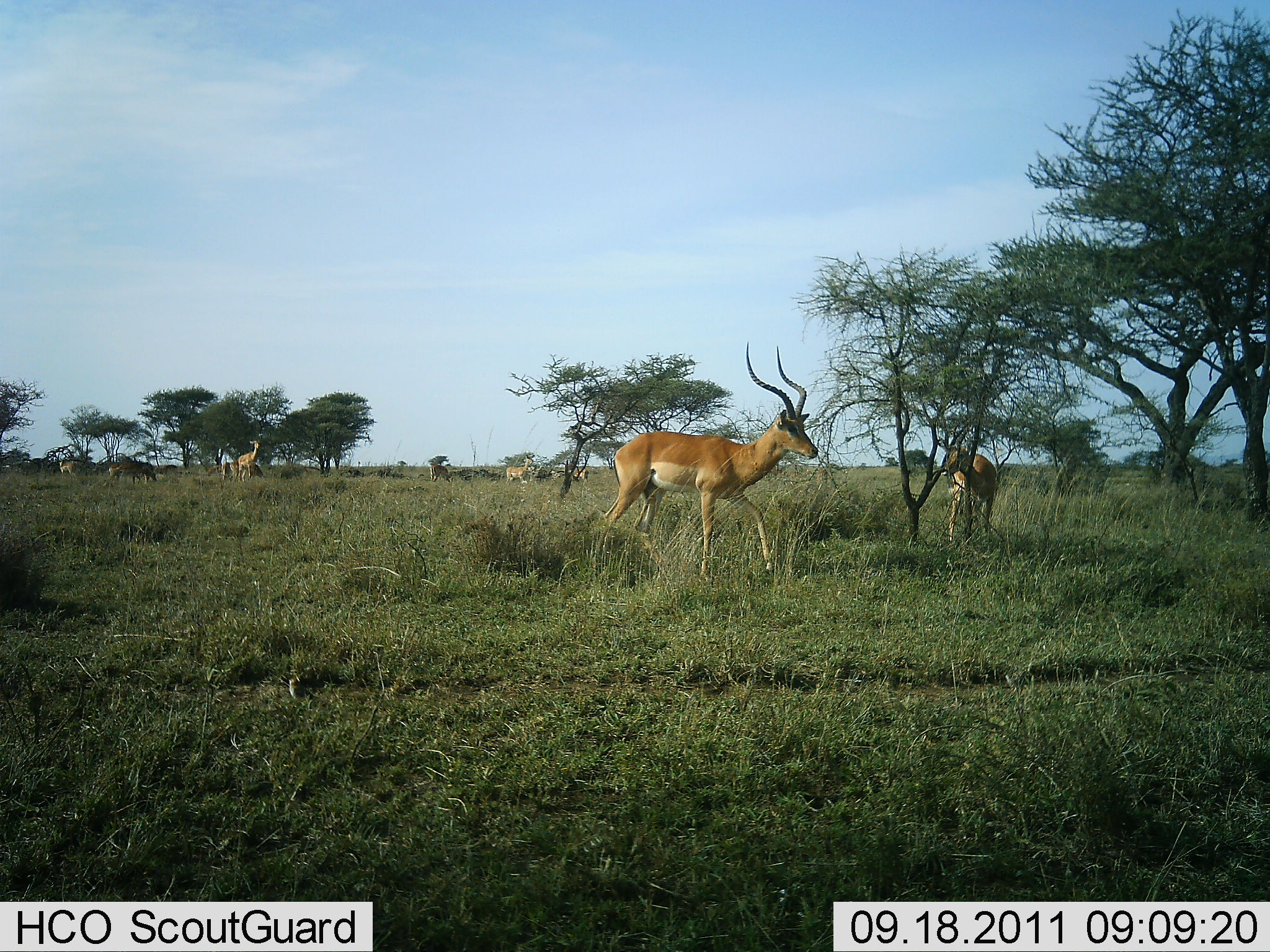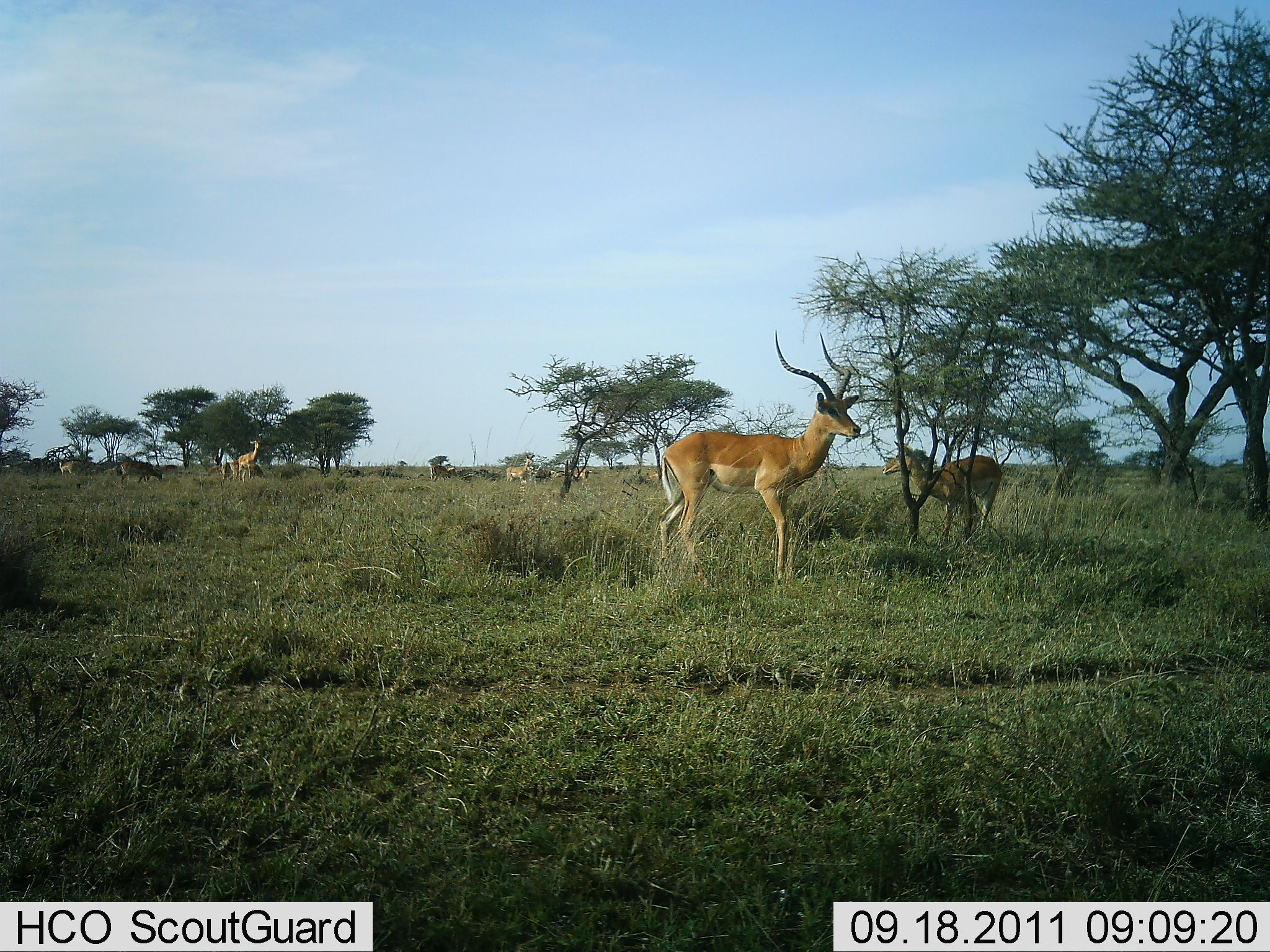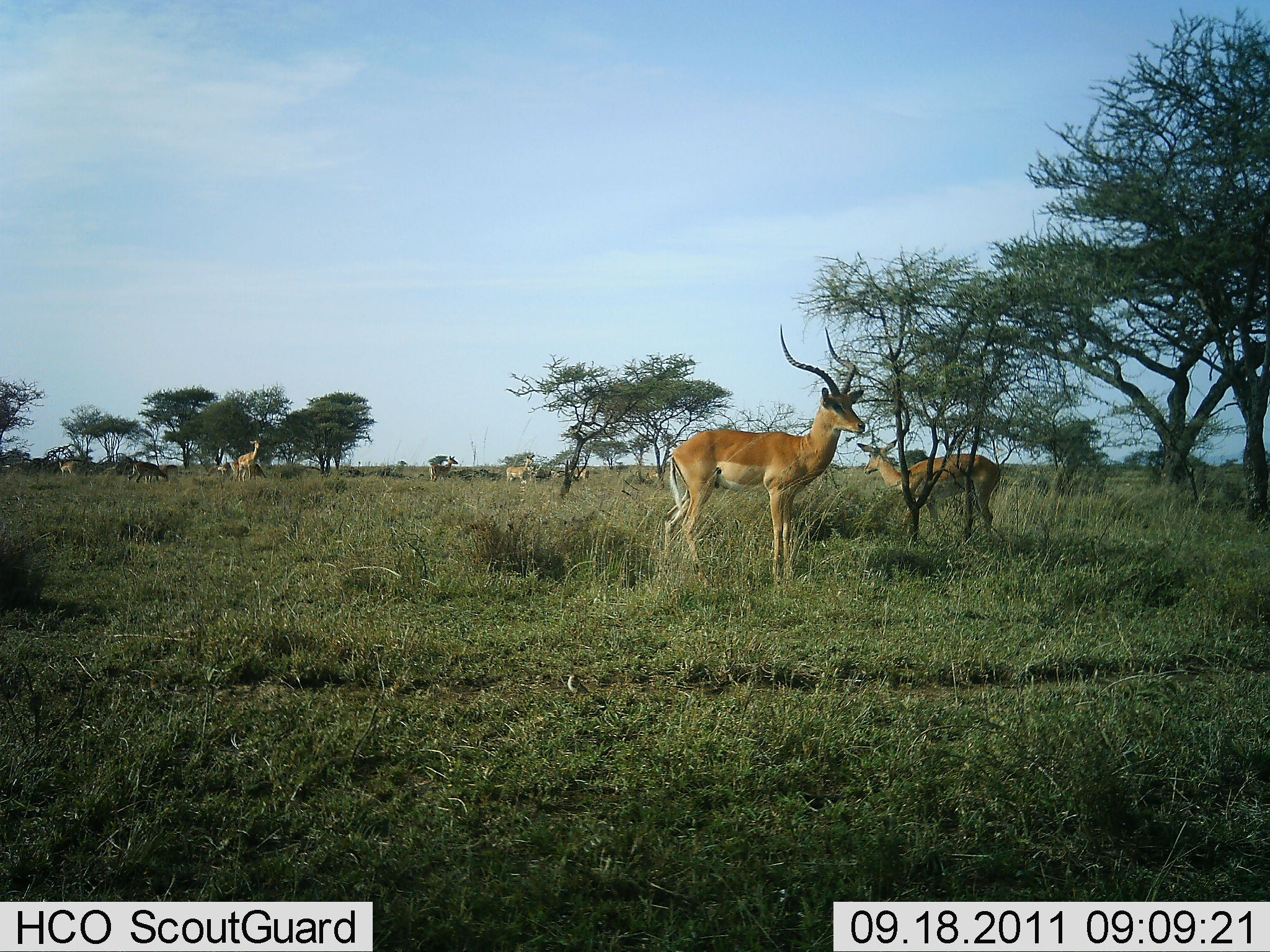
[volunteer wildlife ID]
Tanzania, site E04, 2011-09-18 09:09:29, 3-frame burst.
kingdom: Animalia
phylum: Chordata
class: Mammalia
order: Artiodactyla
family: Bovidae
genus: Aepyceros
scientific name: Aepyceros melampus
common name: impala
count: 7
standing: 87%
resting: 0%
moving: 47%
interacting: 0%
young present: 0%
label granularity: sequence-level